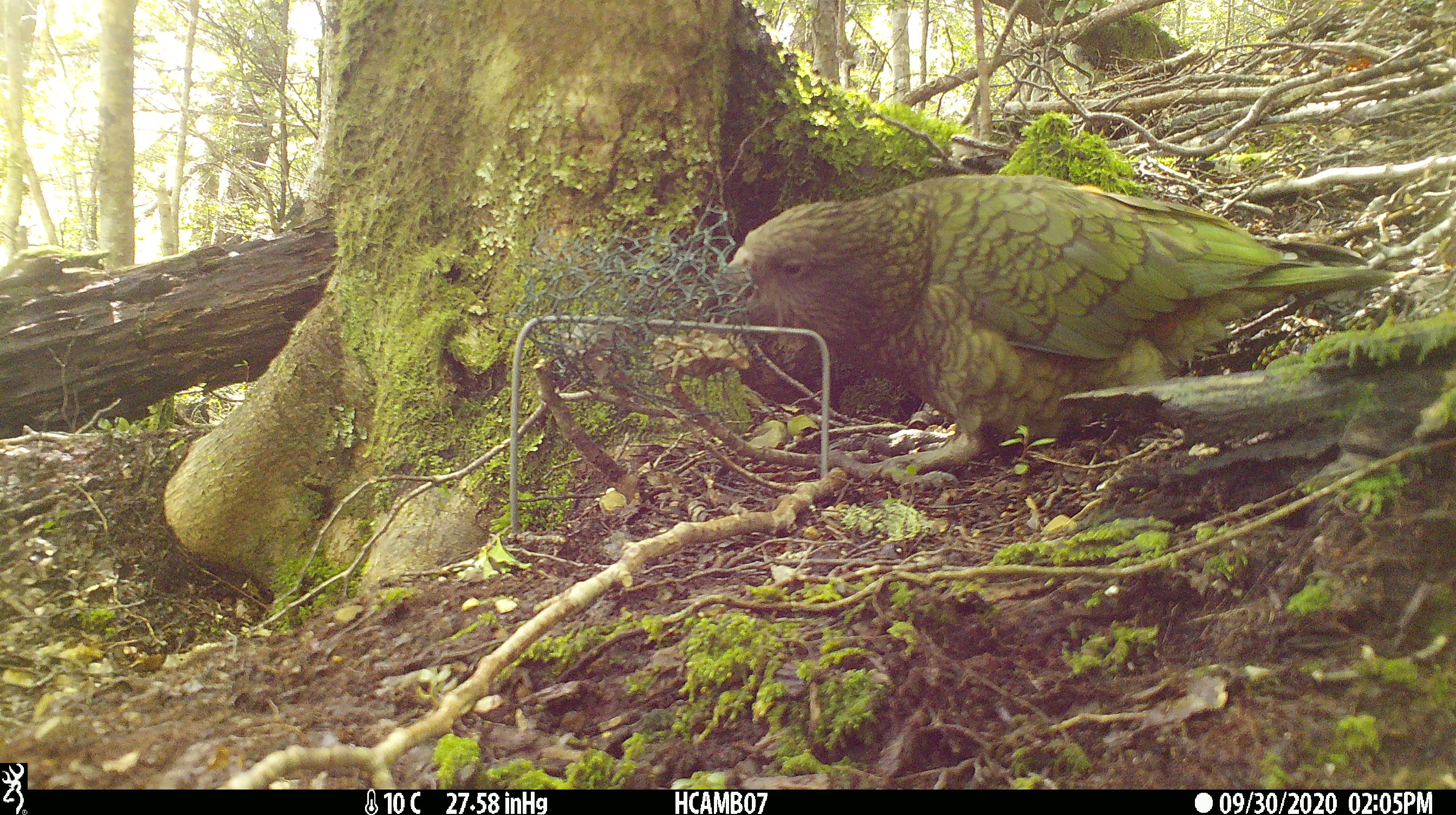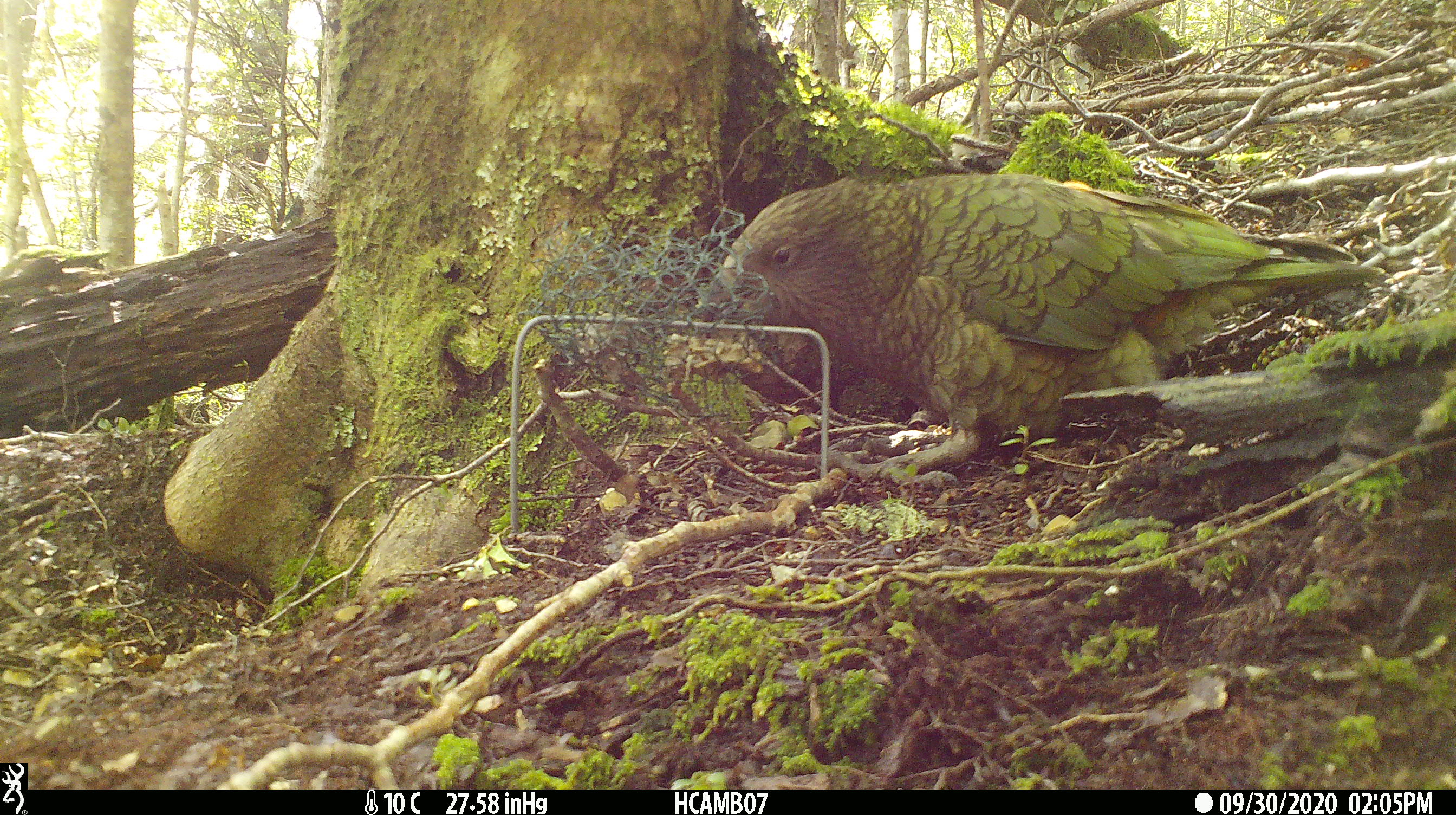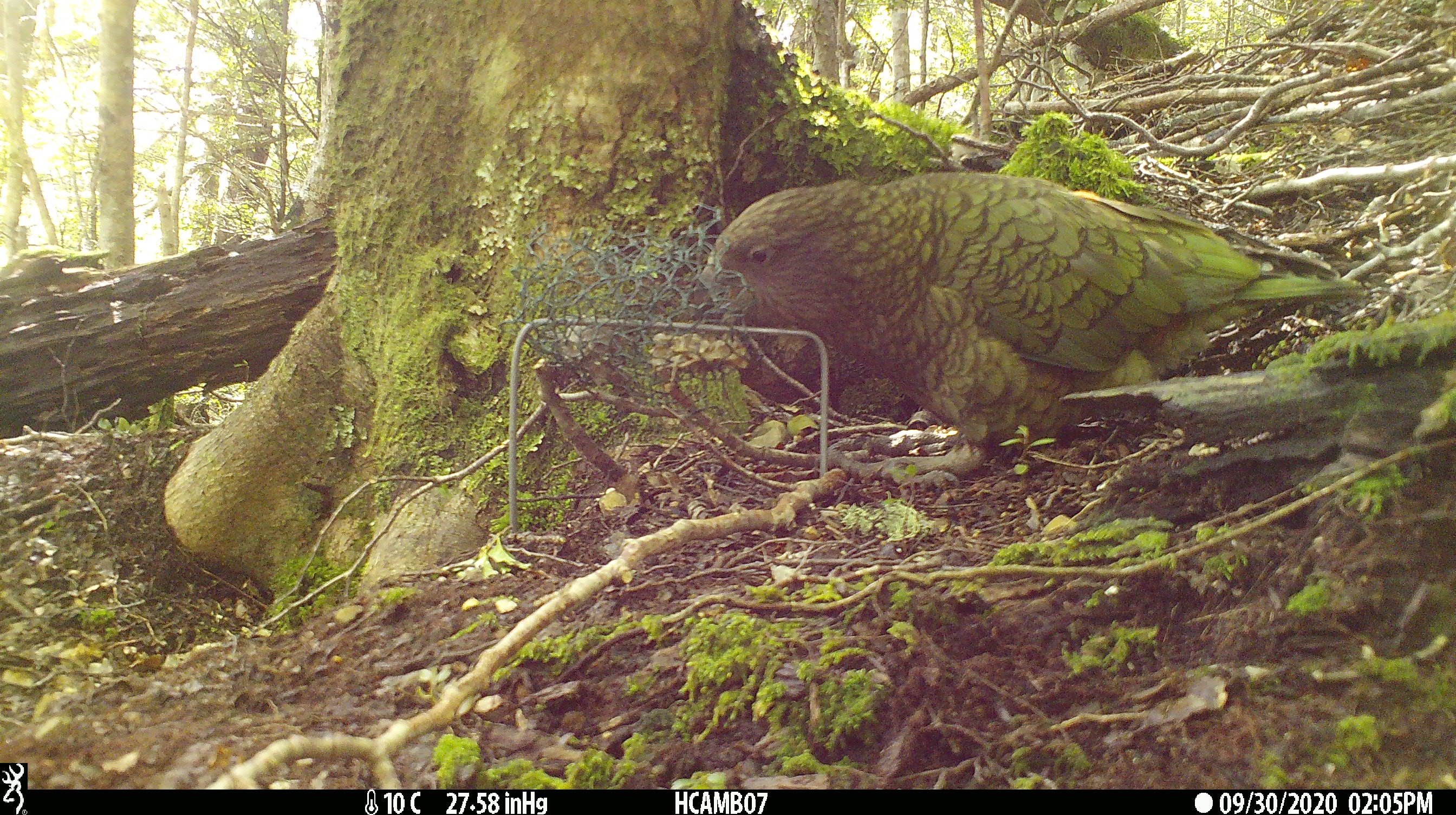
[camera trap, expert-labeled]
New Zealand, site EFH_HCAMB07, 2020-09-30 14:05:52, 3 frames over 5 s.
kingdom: Animalia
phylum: Chordata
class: Aves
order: Psittaciformes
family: Strigopidae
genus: Nestor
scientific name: Nestor notabilis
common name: kea